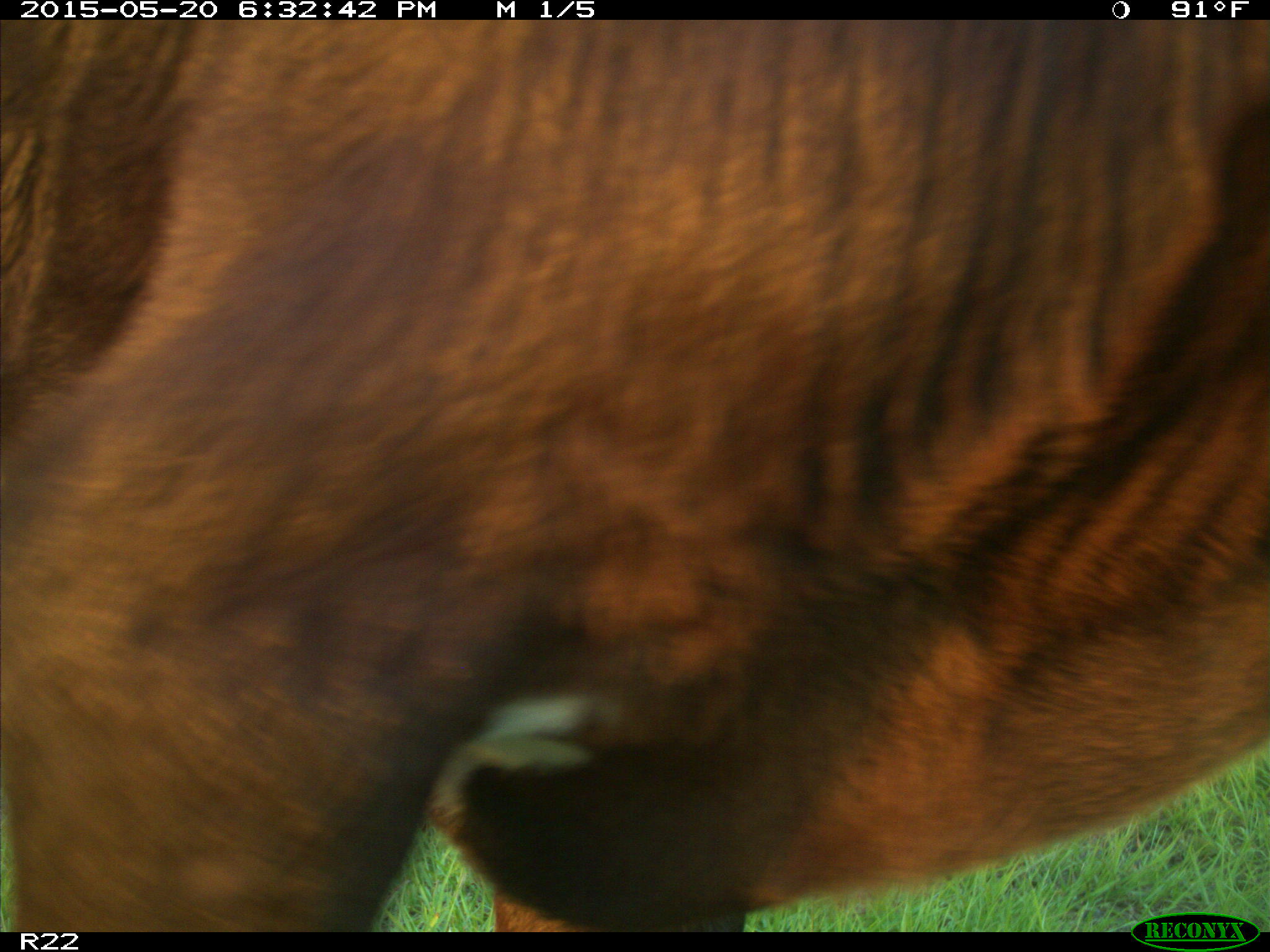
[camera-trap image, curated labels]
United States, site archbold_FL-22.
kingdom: Animalia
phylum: Chordata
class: Mammalia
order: Artiodactyla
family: Bovidae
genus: Bos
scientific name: Bos taurus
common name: domestic cow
Bos taurus (domestic cow).